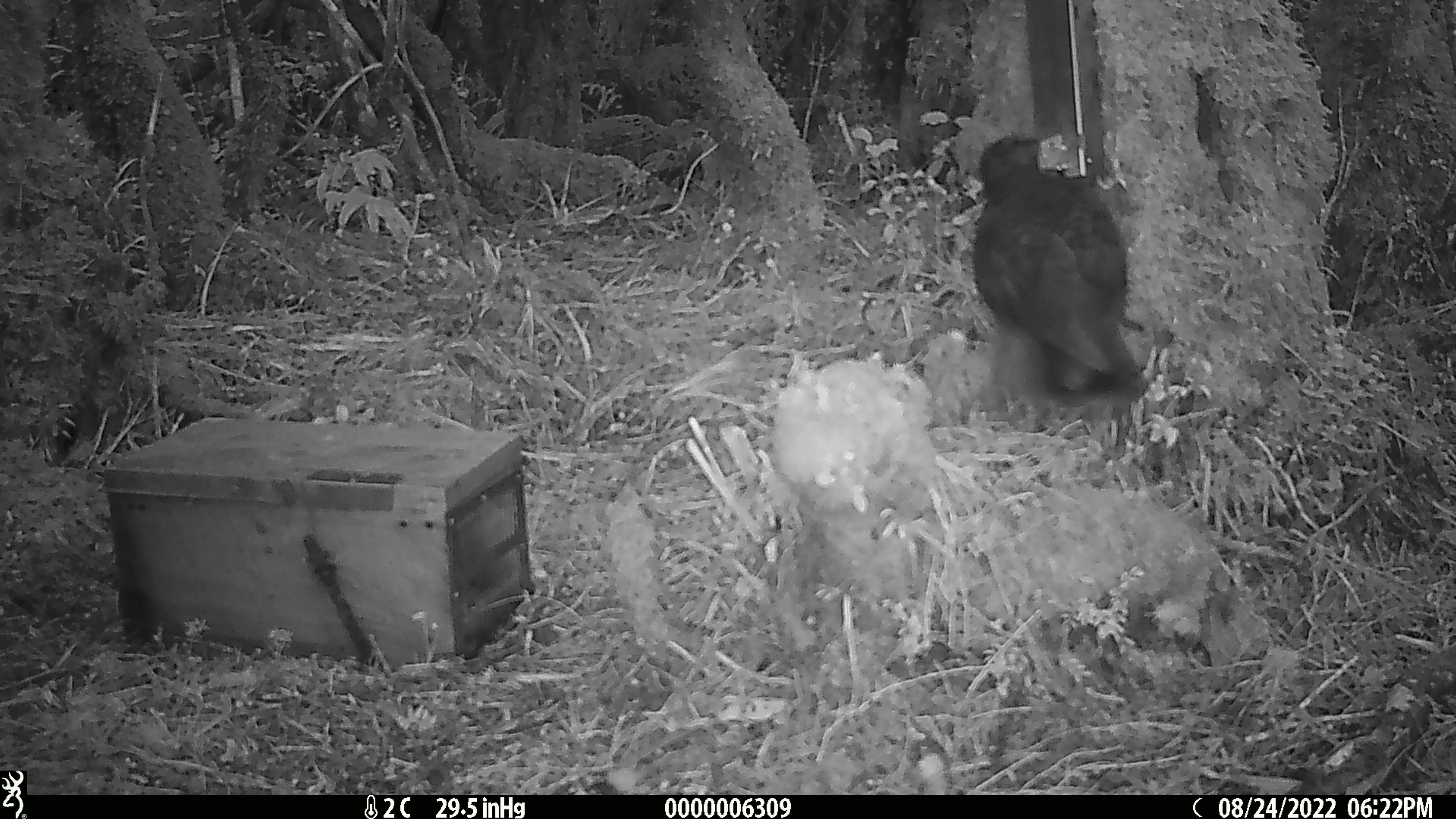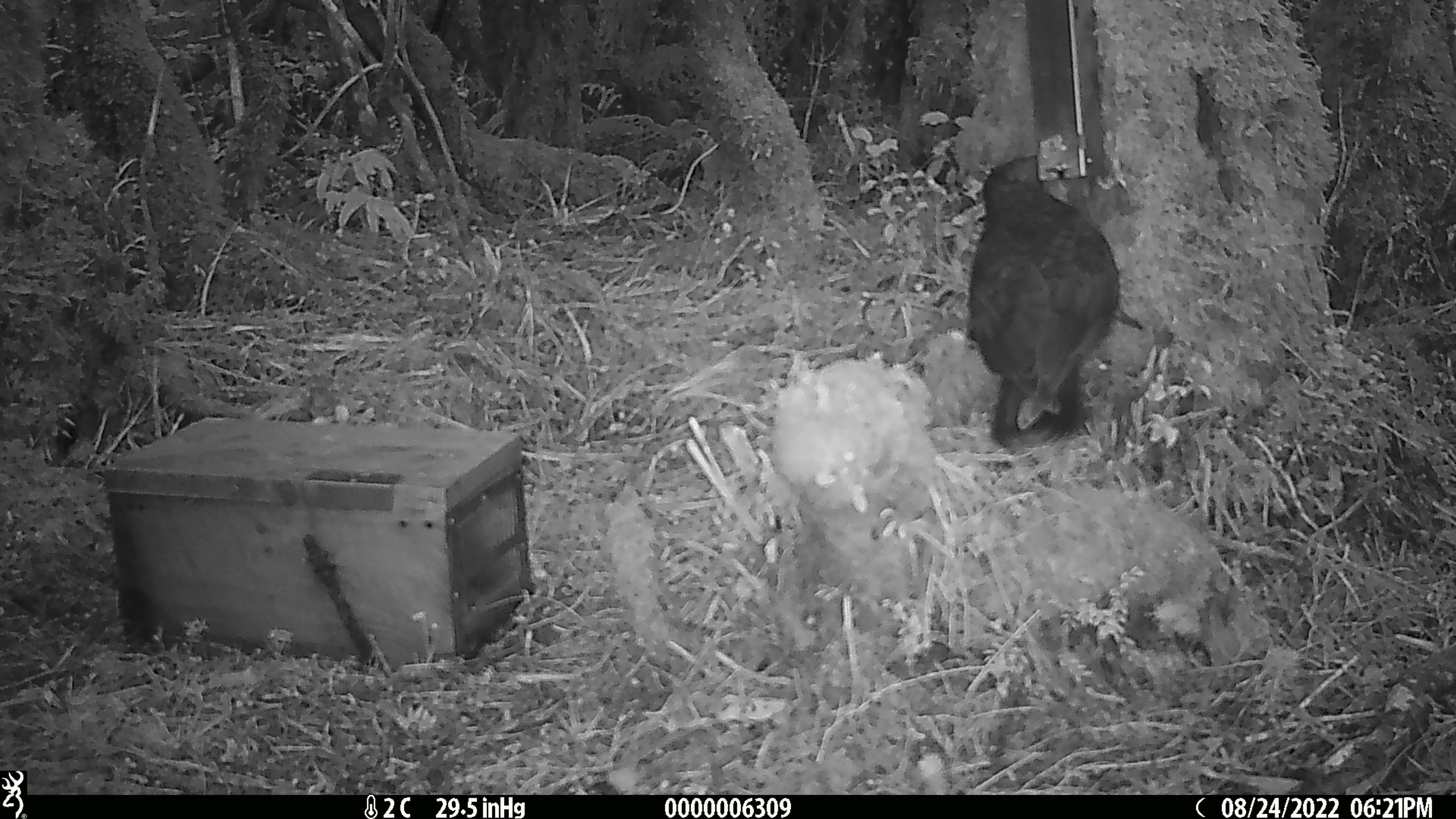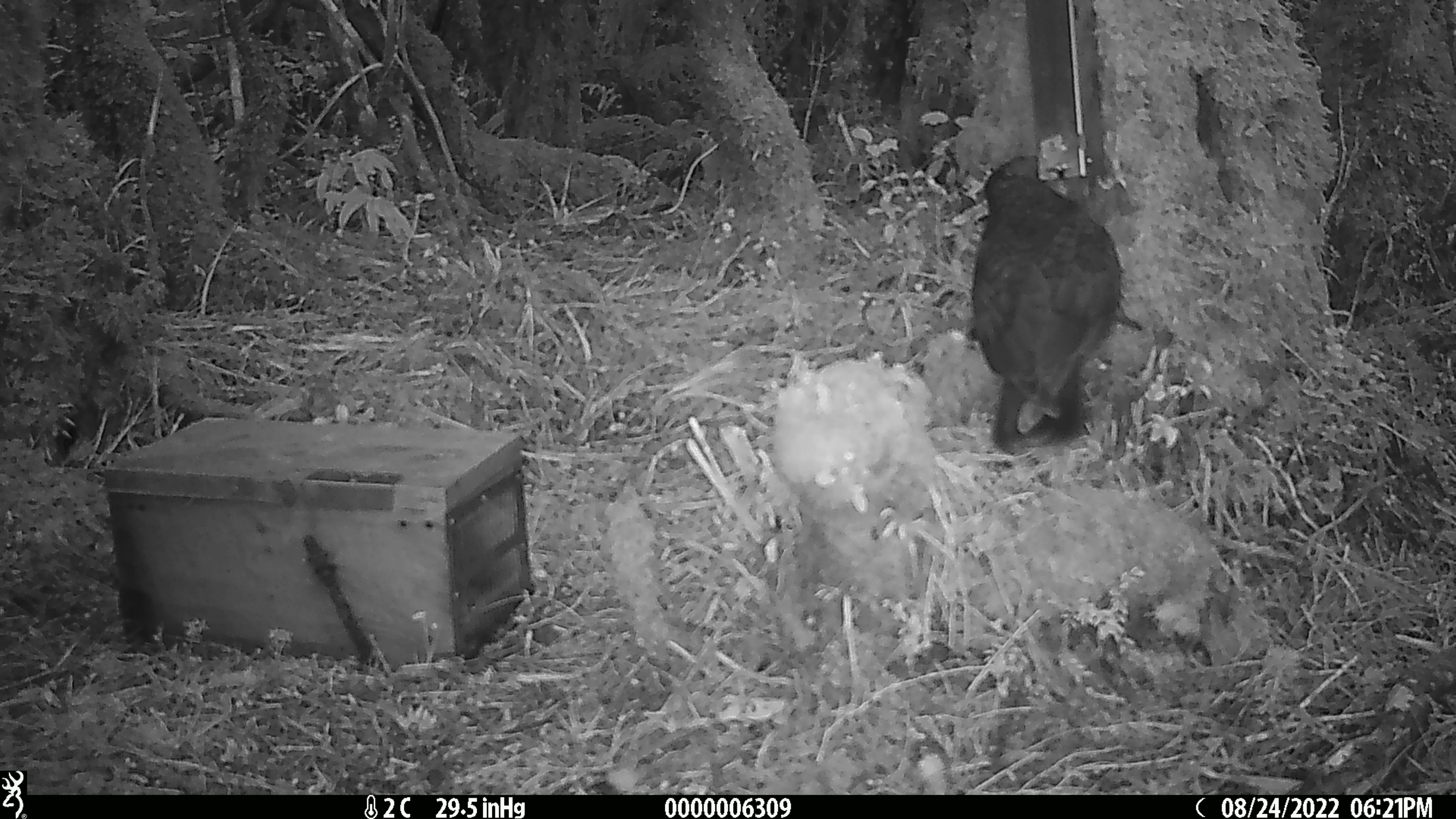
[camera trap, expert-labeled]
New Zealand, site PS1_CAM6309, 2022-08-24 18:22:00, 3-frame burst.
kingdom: Animalia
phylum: Chordata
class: Aves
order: Psittaciformes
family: Strigopidae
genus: Nestor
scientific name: Nestor notabilis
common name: kea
Kea (Nestor notabilis).